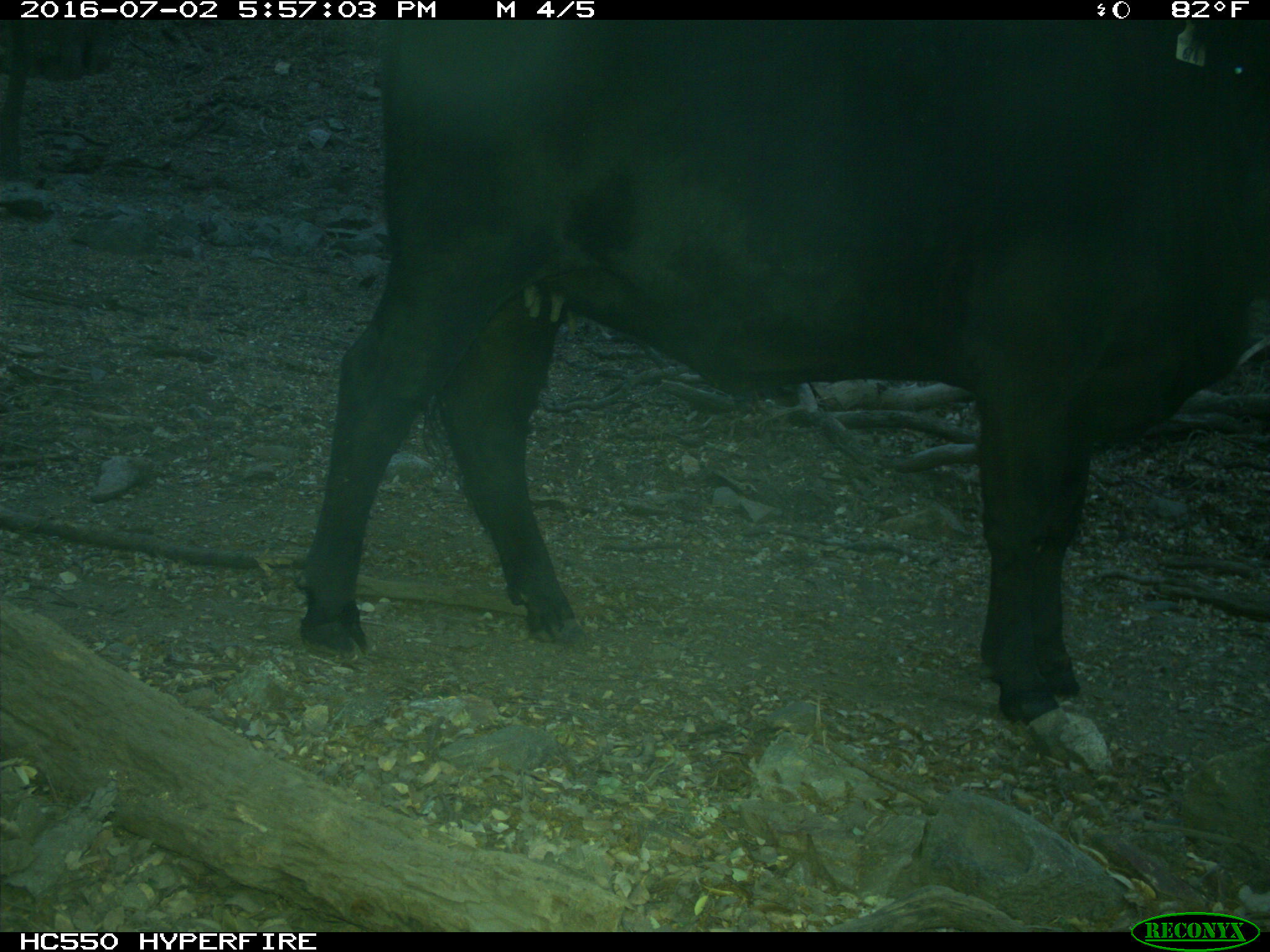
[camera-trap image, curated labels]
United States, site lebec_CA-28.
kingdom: Animalia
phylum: Chordata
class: Mammalia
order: Artiodactyla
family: Bovidae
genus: Bos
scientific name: Bos taurus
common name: domestic cow